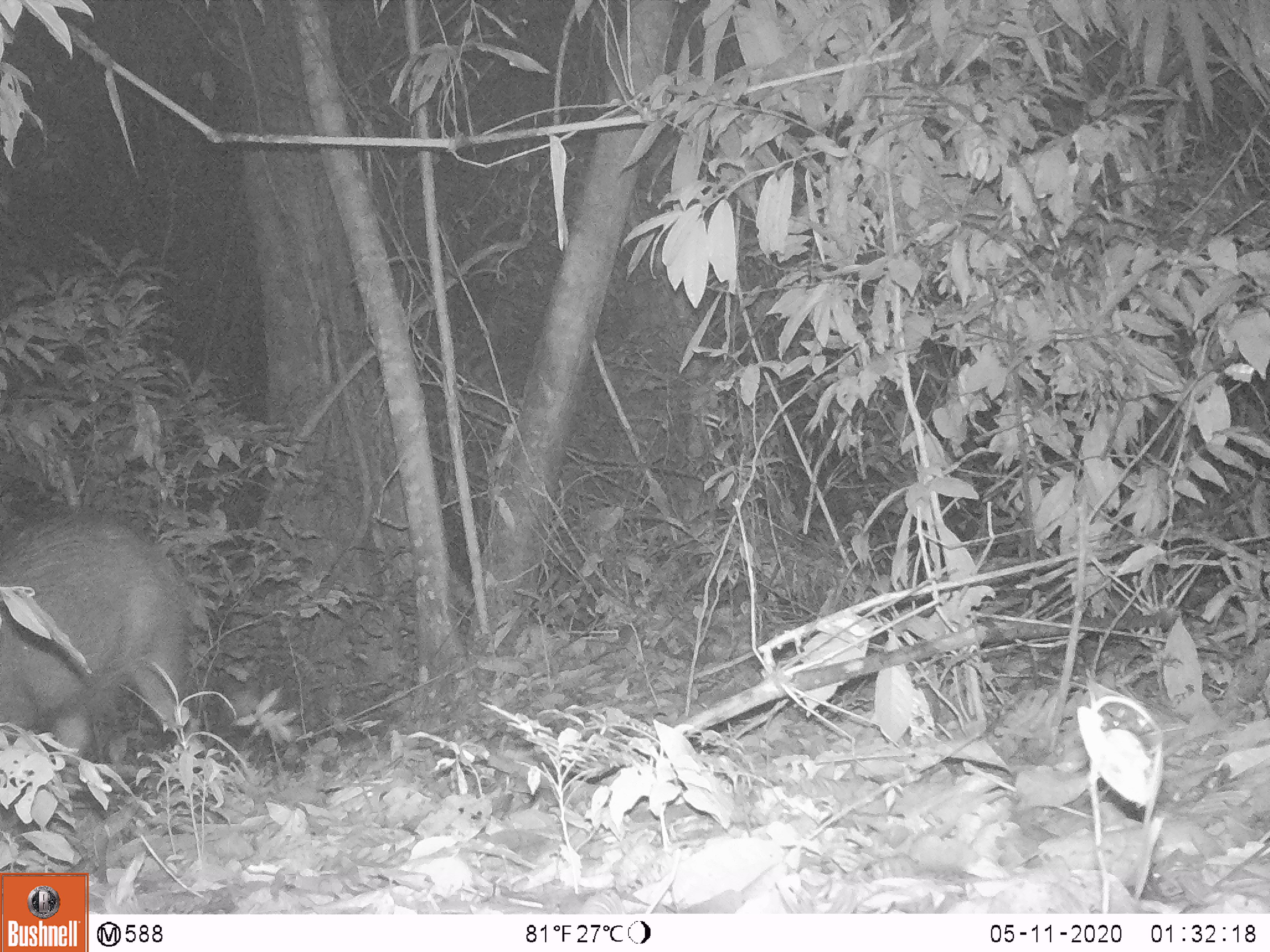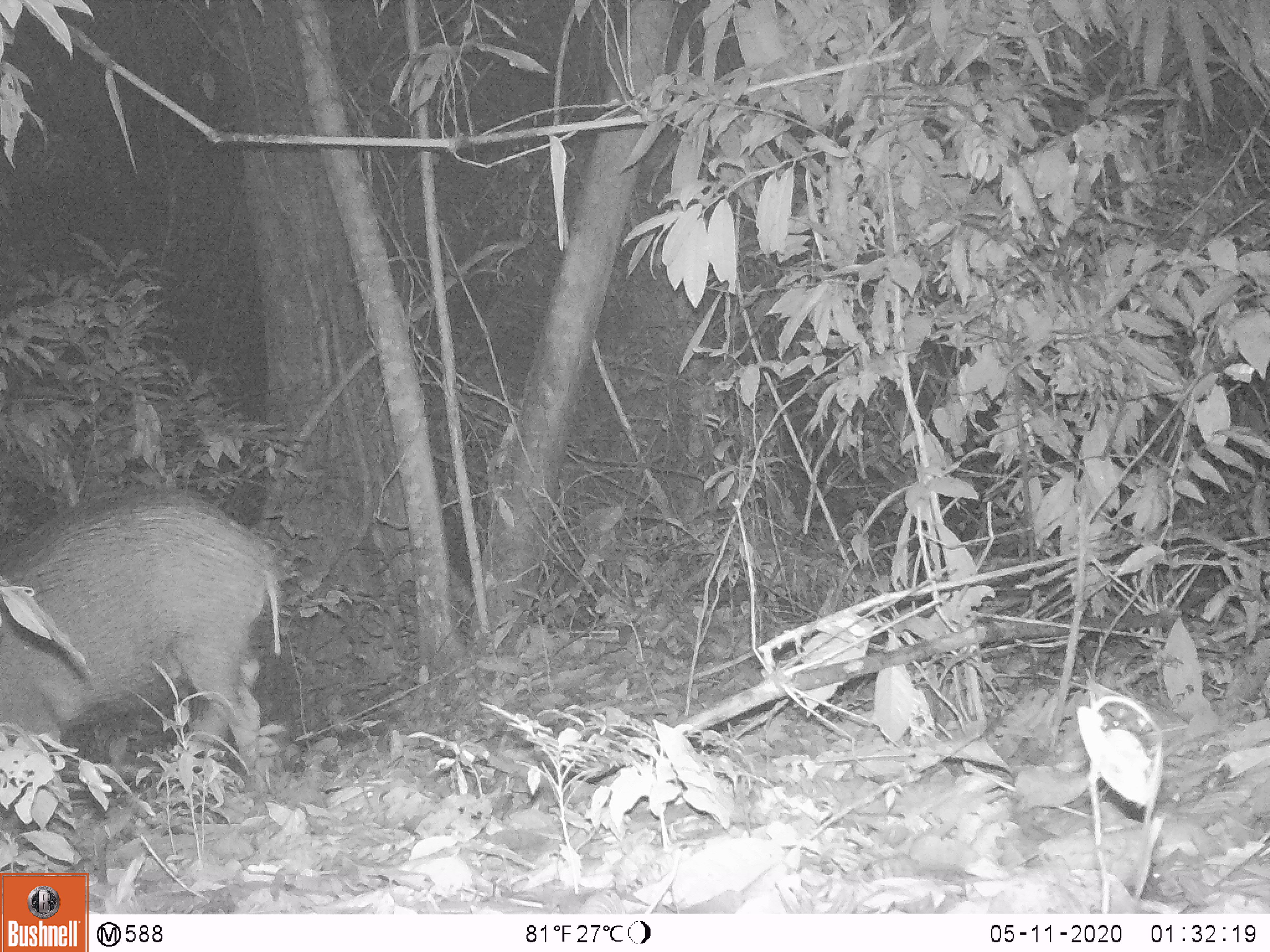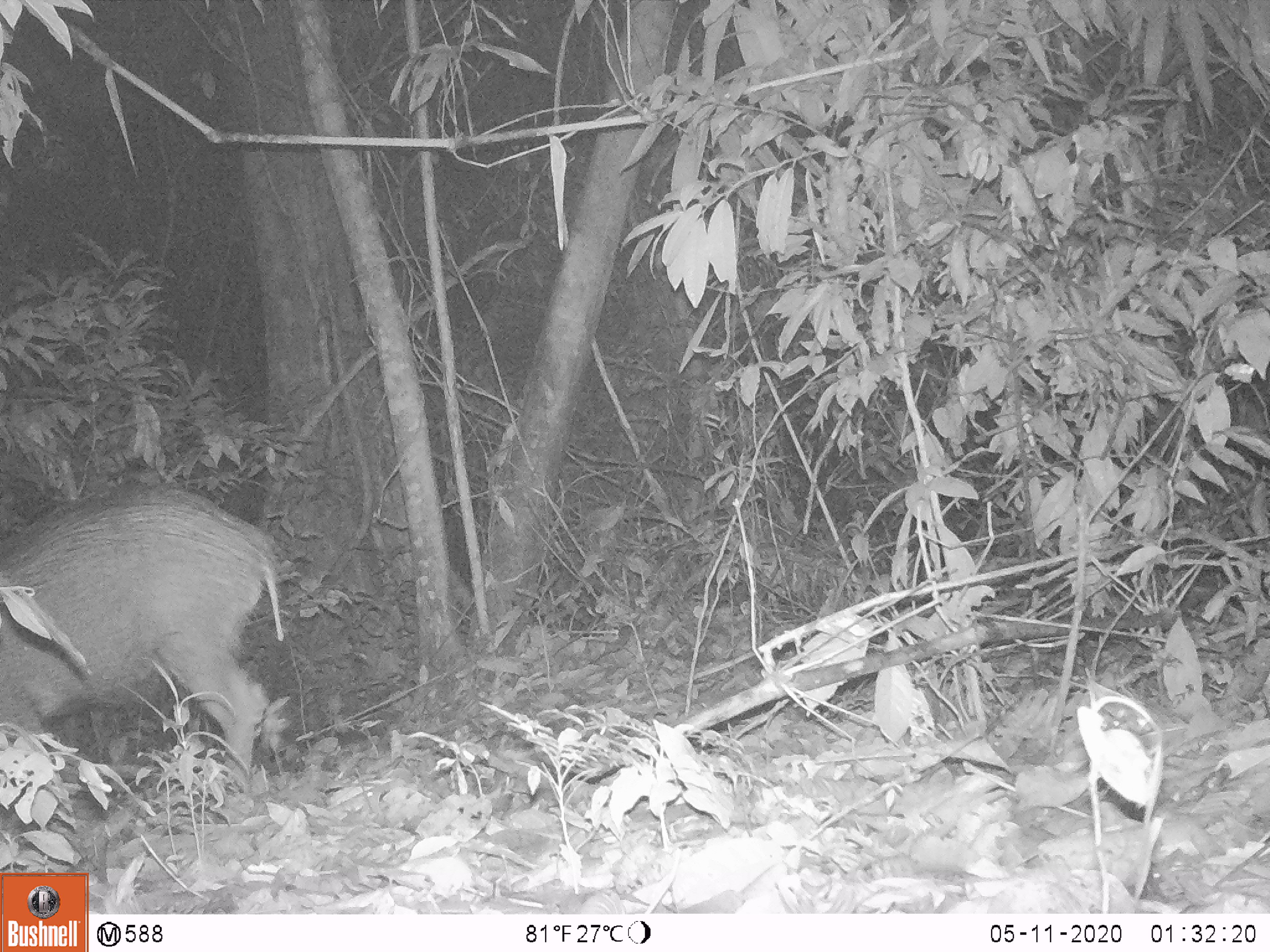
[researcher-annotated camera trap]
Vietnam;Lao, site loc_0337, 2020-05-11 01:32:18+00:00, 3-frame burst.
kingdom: Animalia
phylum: Chordata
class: Mammalia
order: Artiodactyla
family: Suidae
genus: Sus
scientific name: Sus scrofa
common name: eurasian wild pig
Eurasian wild pig (Sus scrofa). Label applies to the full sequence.